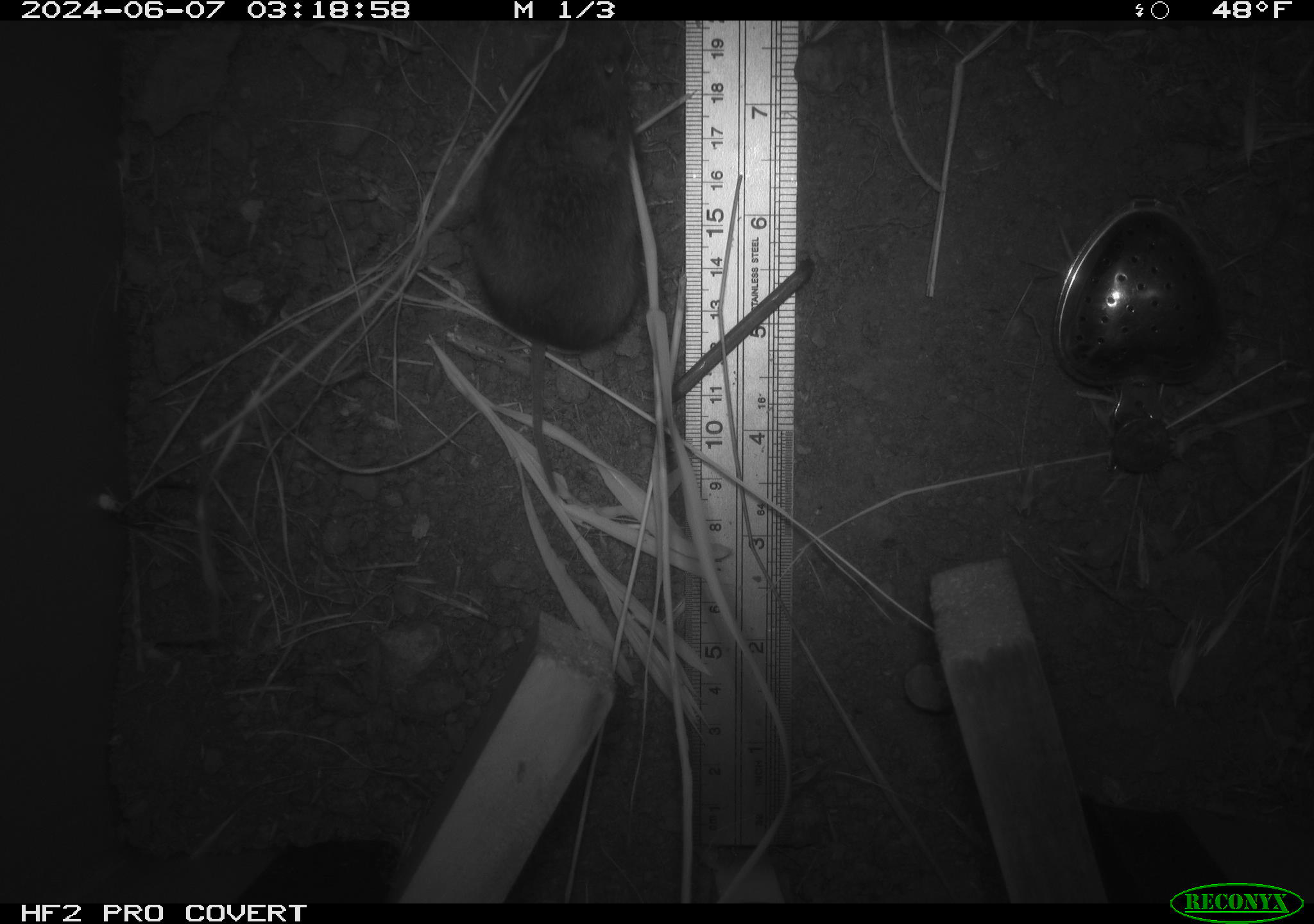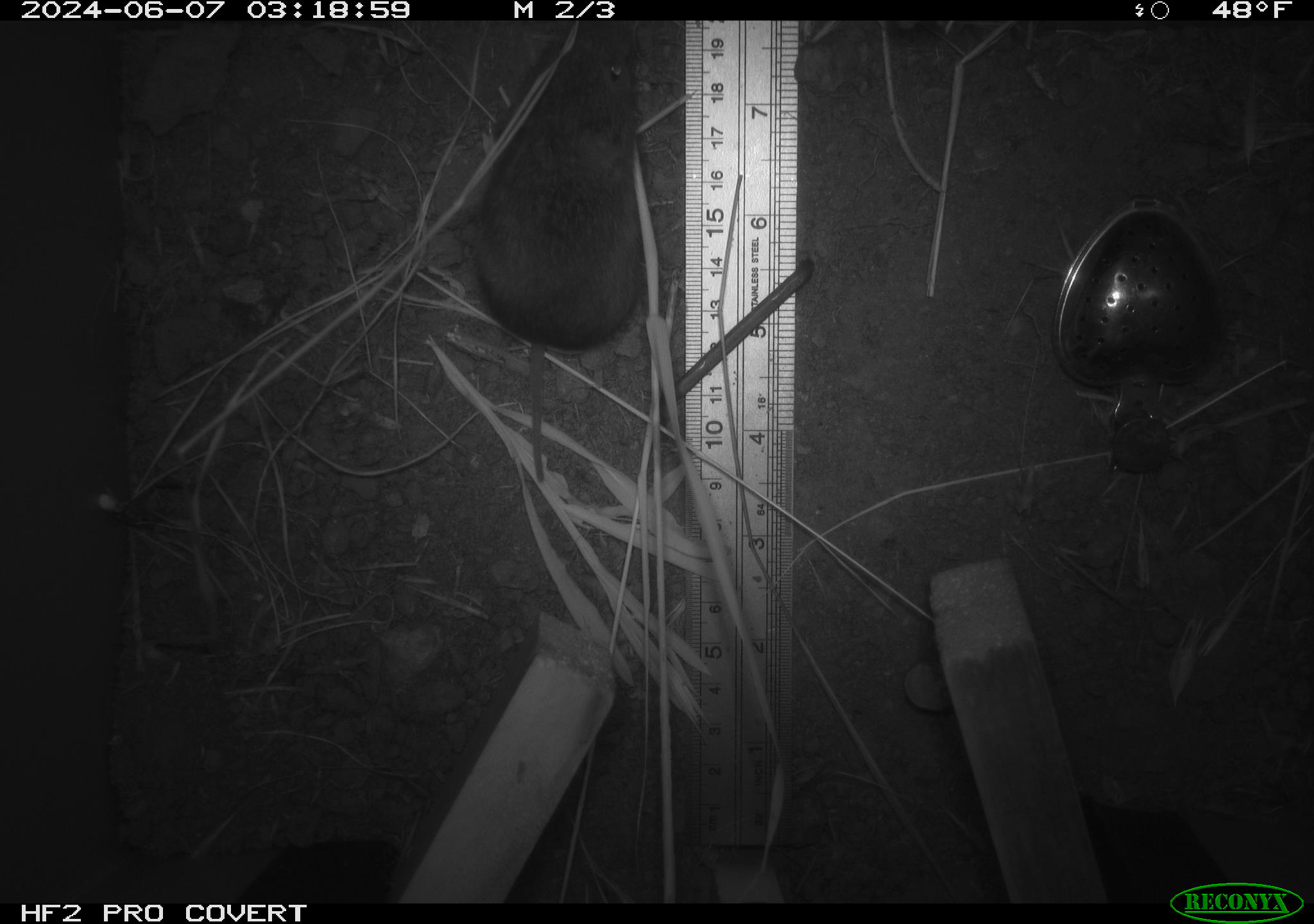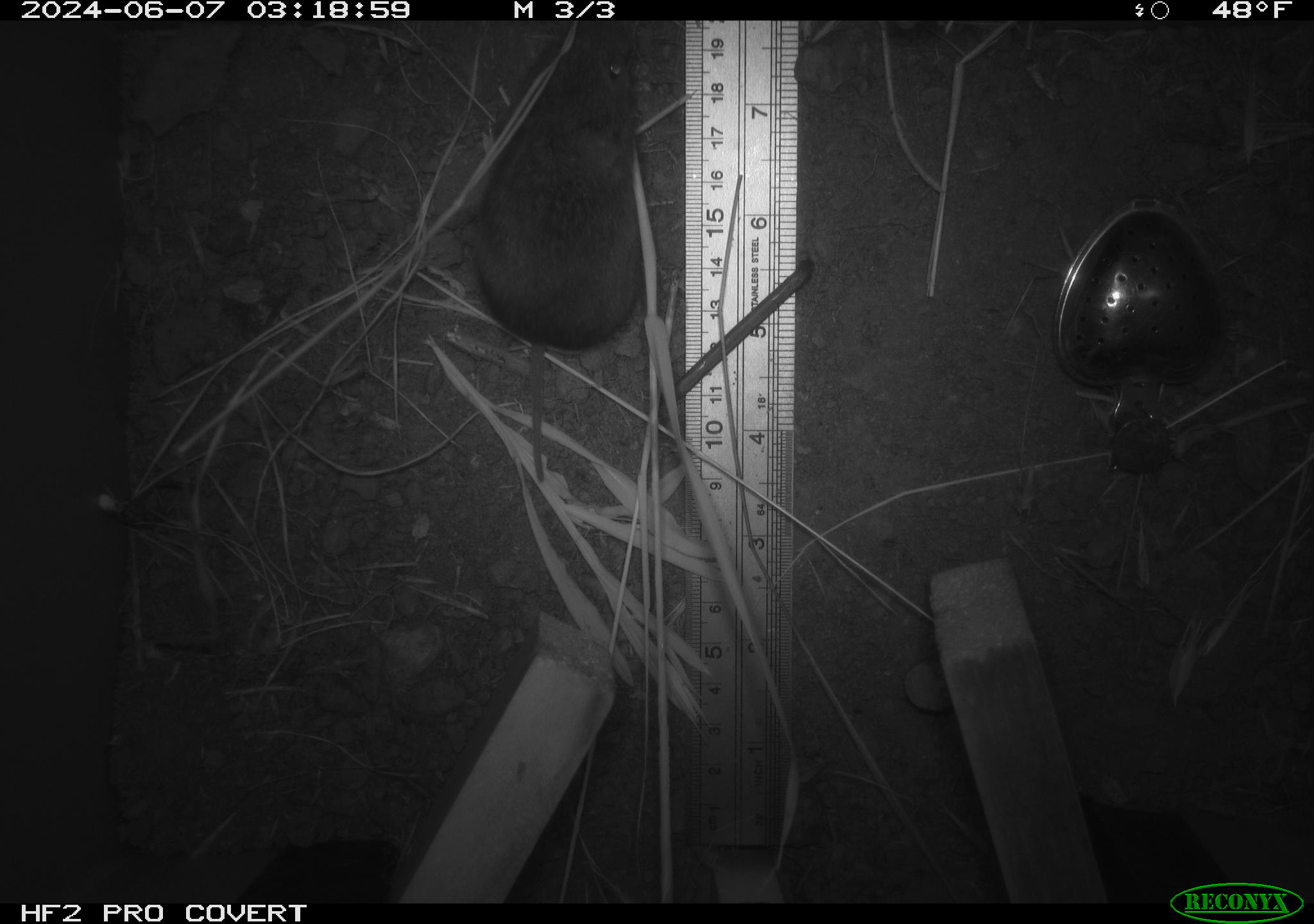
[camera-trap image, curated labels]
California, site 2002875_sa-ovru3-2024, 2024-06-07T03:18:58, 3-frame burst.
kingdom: Animalia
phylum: Chordata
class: Mammalia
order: Rodentia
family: Cricetidae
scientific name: Arvicolinae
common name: voles, lemmings, and muskrats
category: arvicolinae subfamily